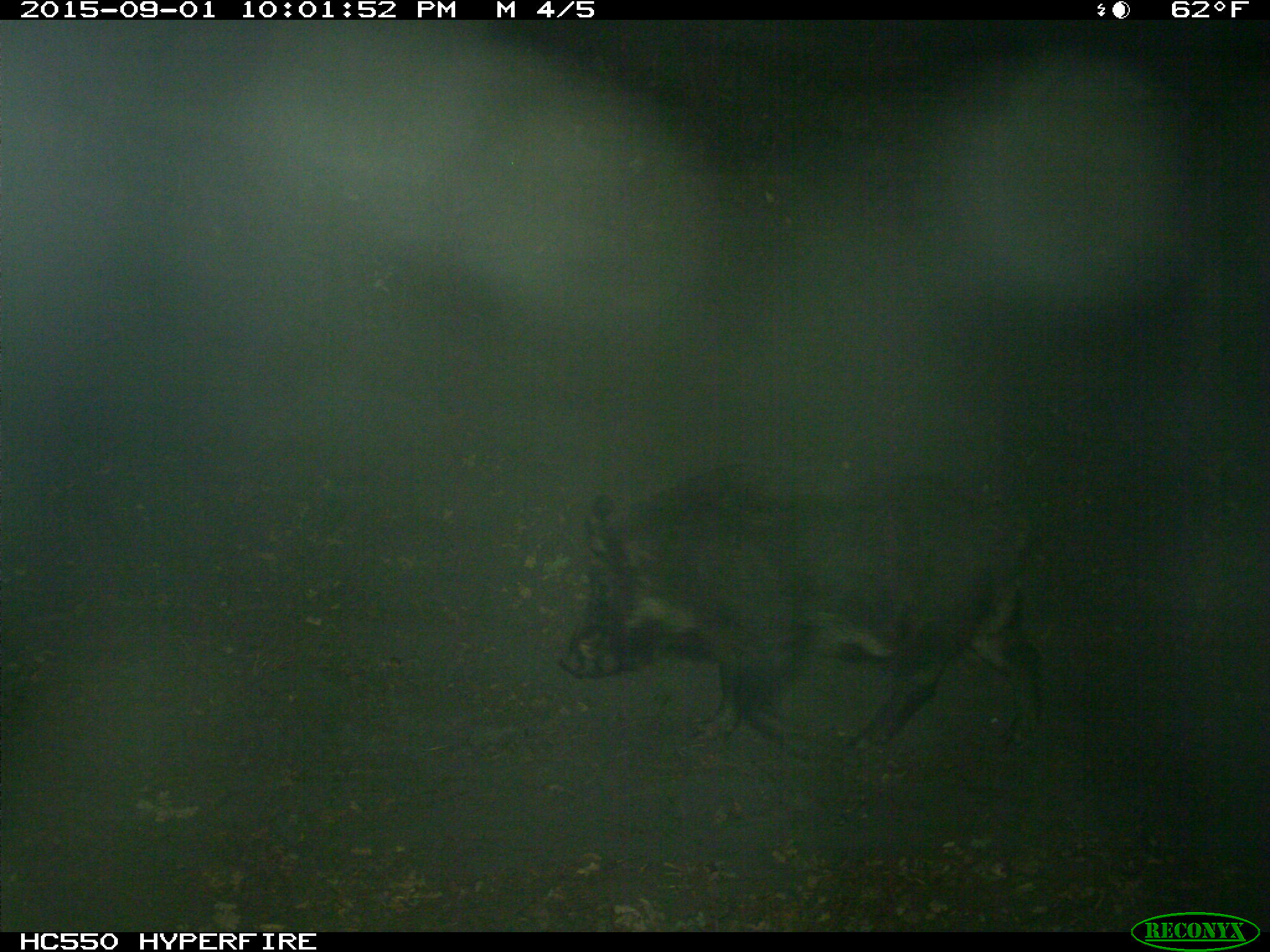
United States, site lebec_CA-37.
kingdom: Animalia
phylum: Chordata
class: Mammalia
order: Artiodactyla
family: Suidae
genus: Sus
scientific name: Sus scrofa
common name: wild boar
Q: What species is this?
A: Sus scrofa (wild boar).